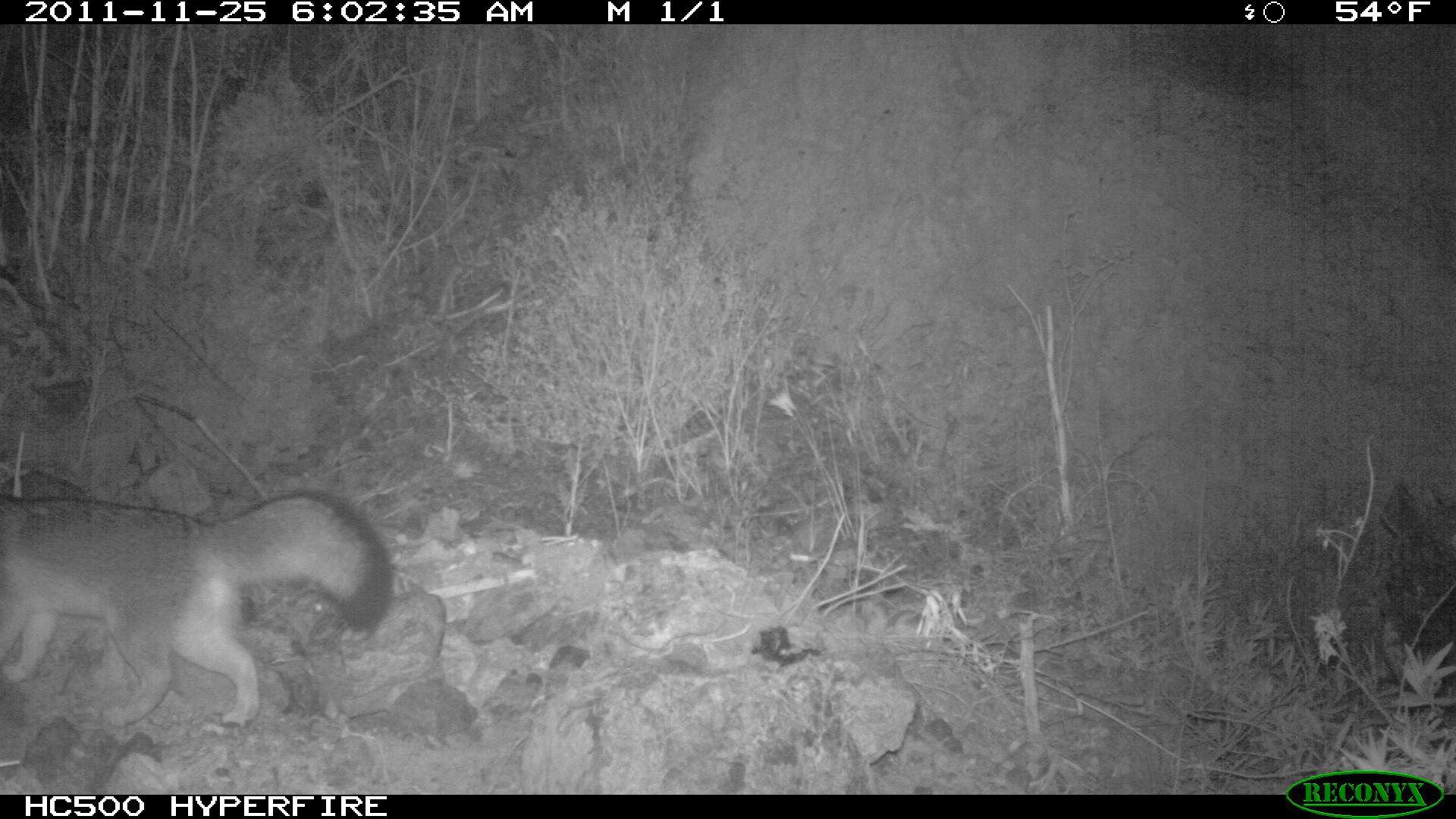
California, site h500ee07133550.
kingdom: Animalia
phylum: Chordata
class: Mammalia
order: Carnivora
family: Canidae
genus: Urocyon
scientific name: Urocyon littoralis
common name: island fox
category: fox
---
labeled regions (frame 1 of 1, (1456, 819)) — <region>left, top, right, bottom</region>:
fox: <region>0, 485, 391, 730</region>